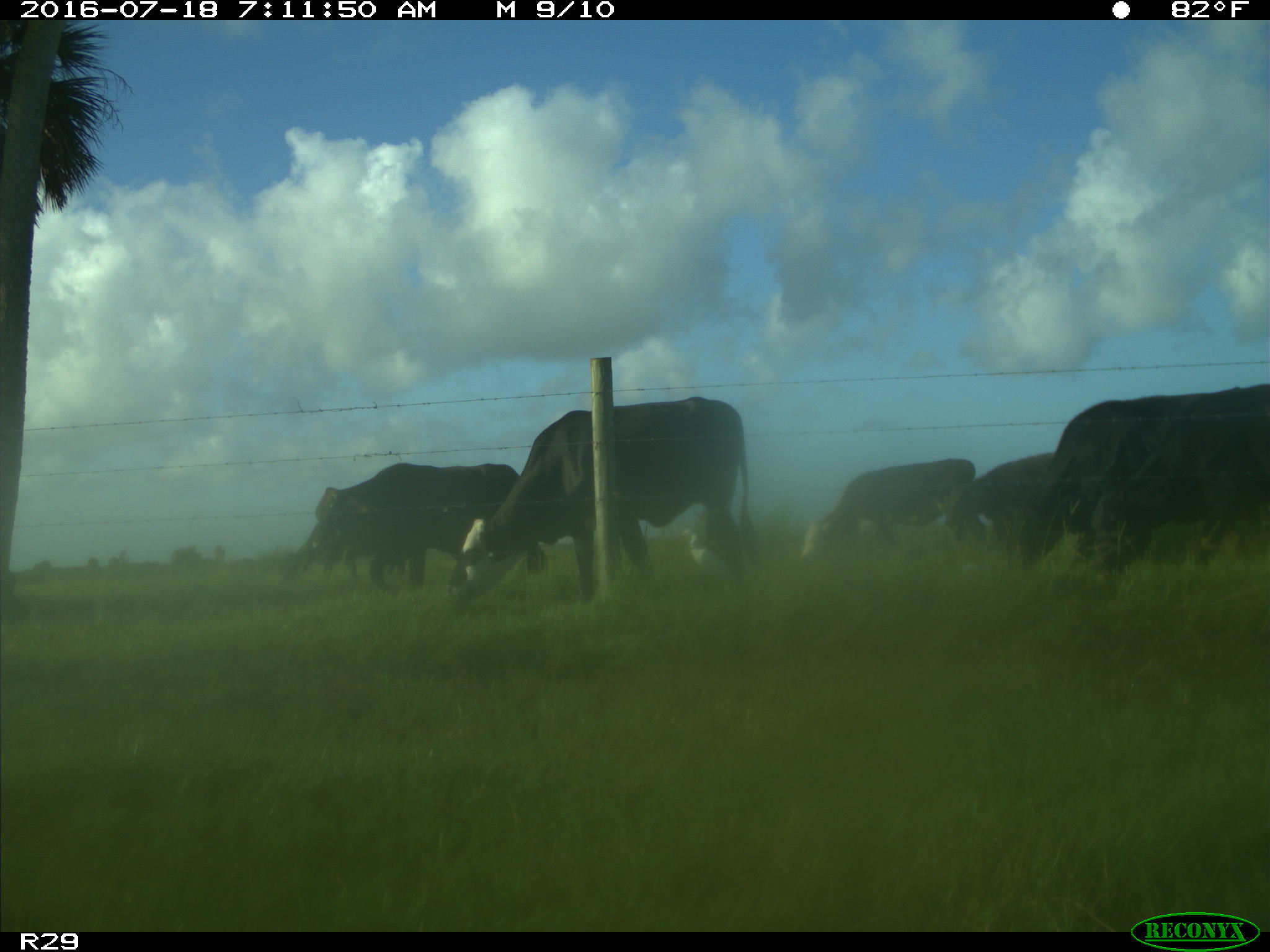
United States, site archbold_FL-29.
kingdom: Animalia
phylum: Chordata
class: Mammalia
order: Artiodactyla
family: Bovidae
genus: Bos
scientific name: Bos taurus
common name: domestic cow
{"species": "Bos taurus (domestic cow)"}